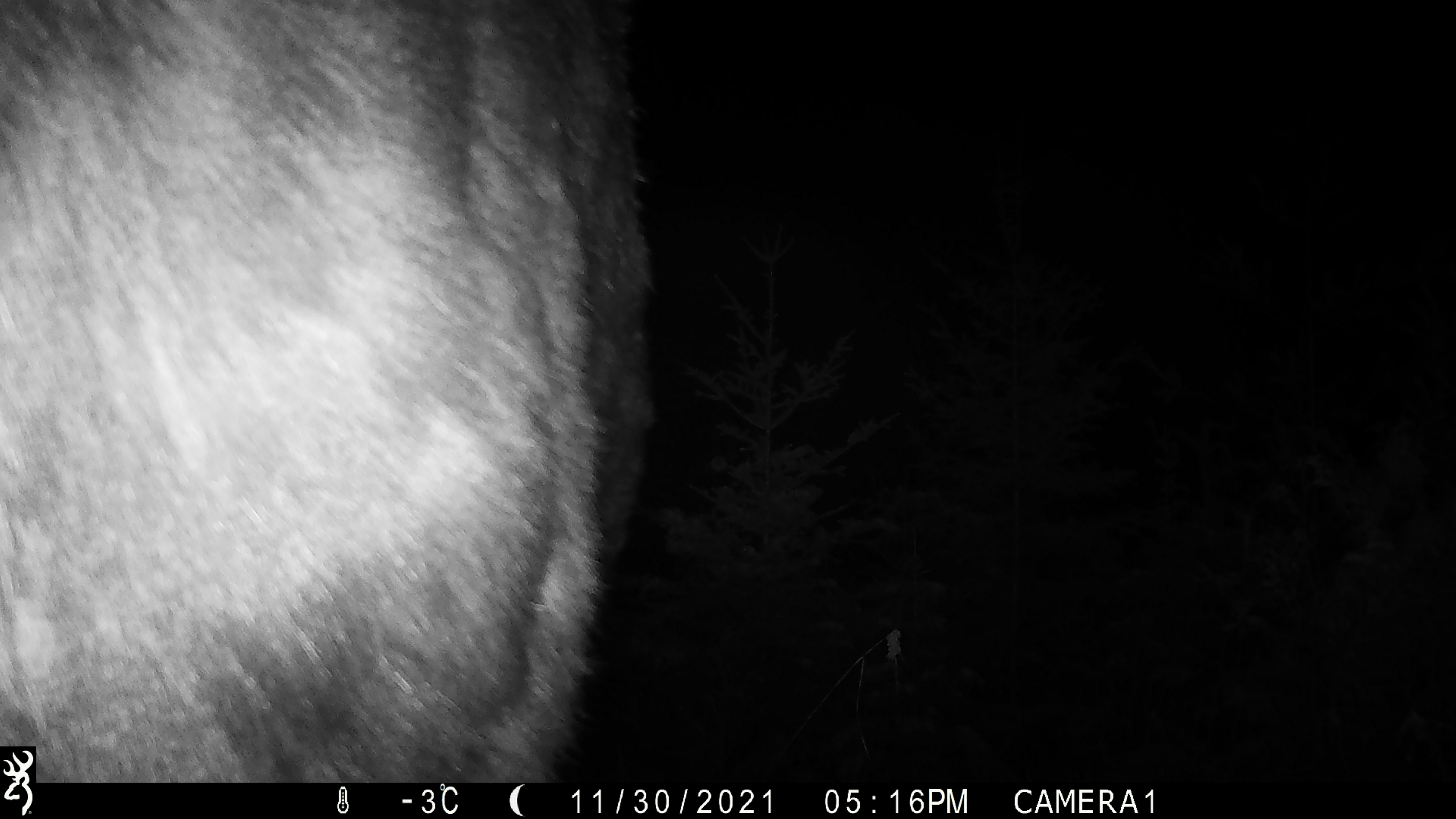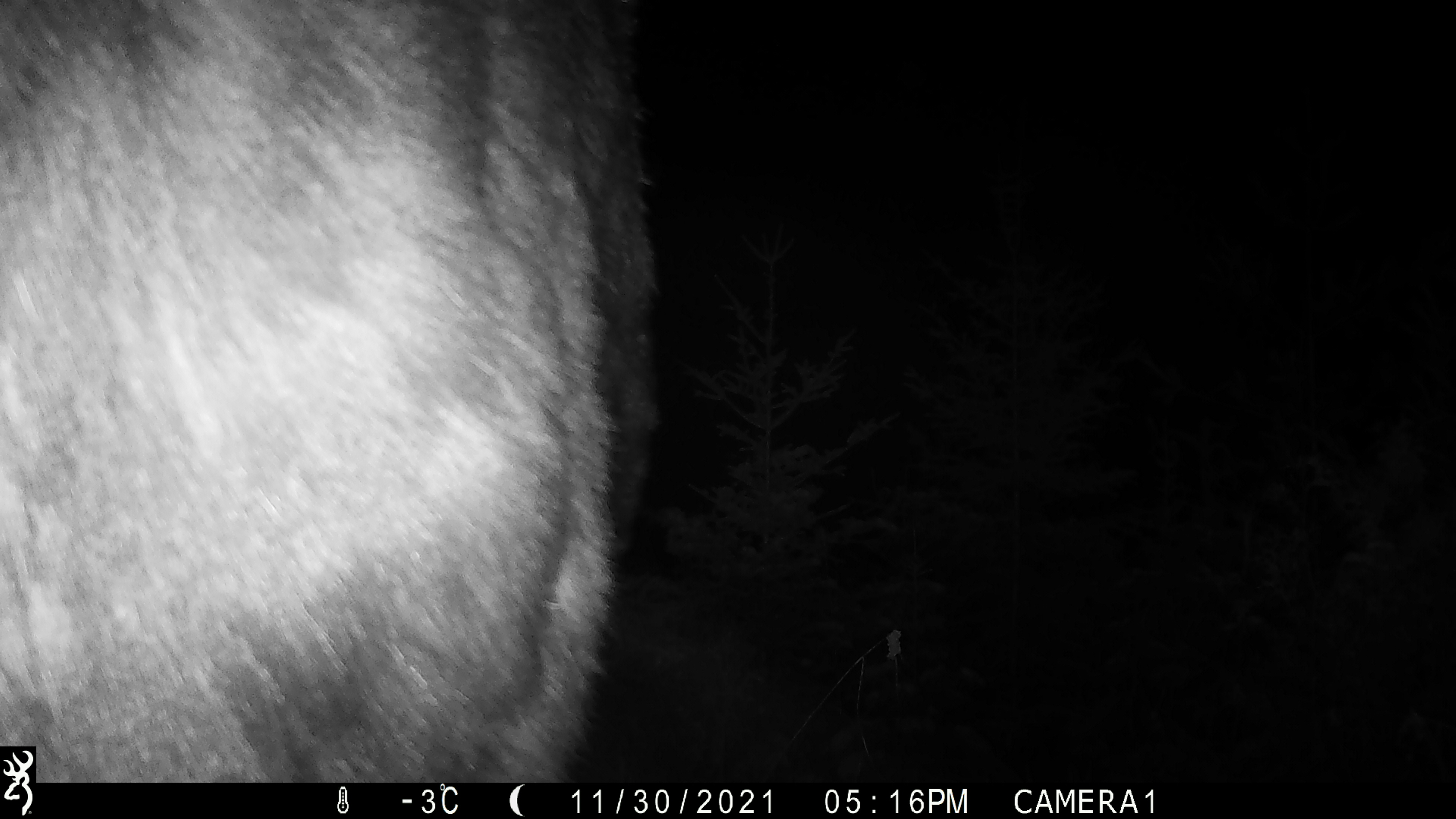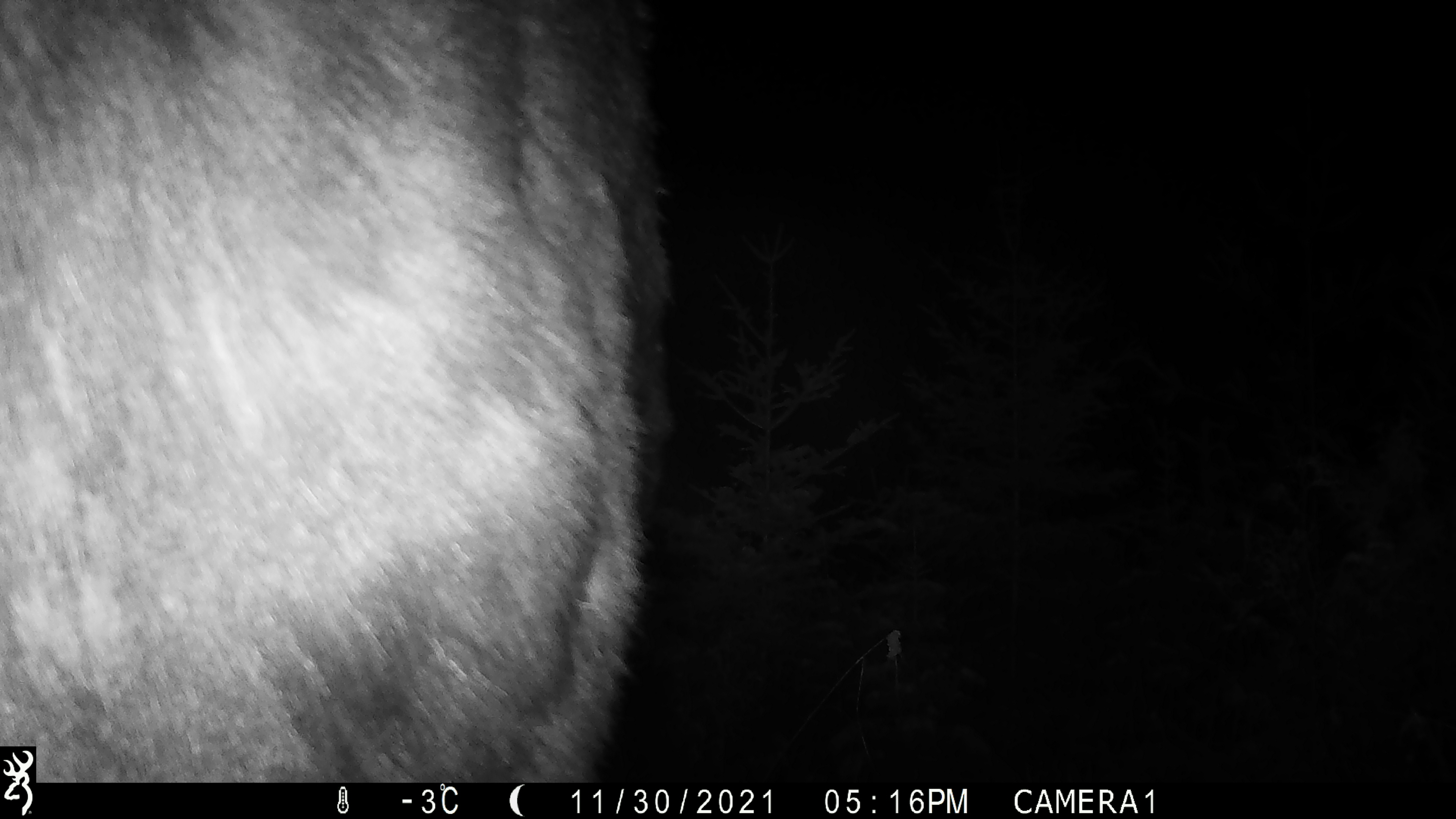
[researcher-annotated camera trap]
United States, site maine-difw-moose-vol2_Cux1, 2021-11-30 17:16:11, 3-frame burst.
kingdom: Animalia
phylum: Chordata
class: Mammalia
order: Artiodactyla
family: Cervidae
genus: Alces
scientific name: Alces alces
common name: moose